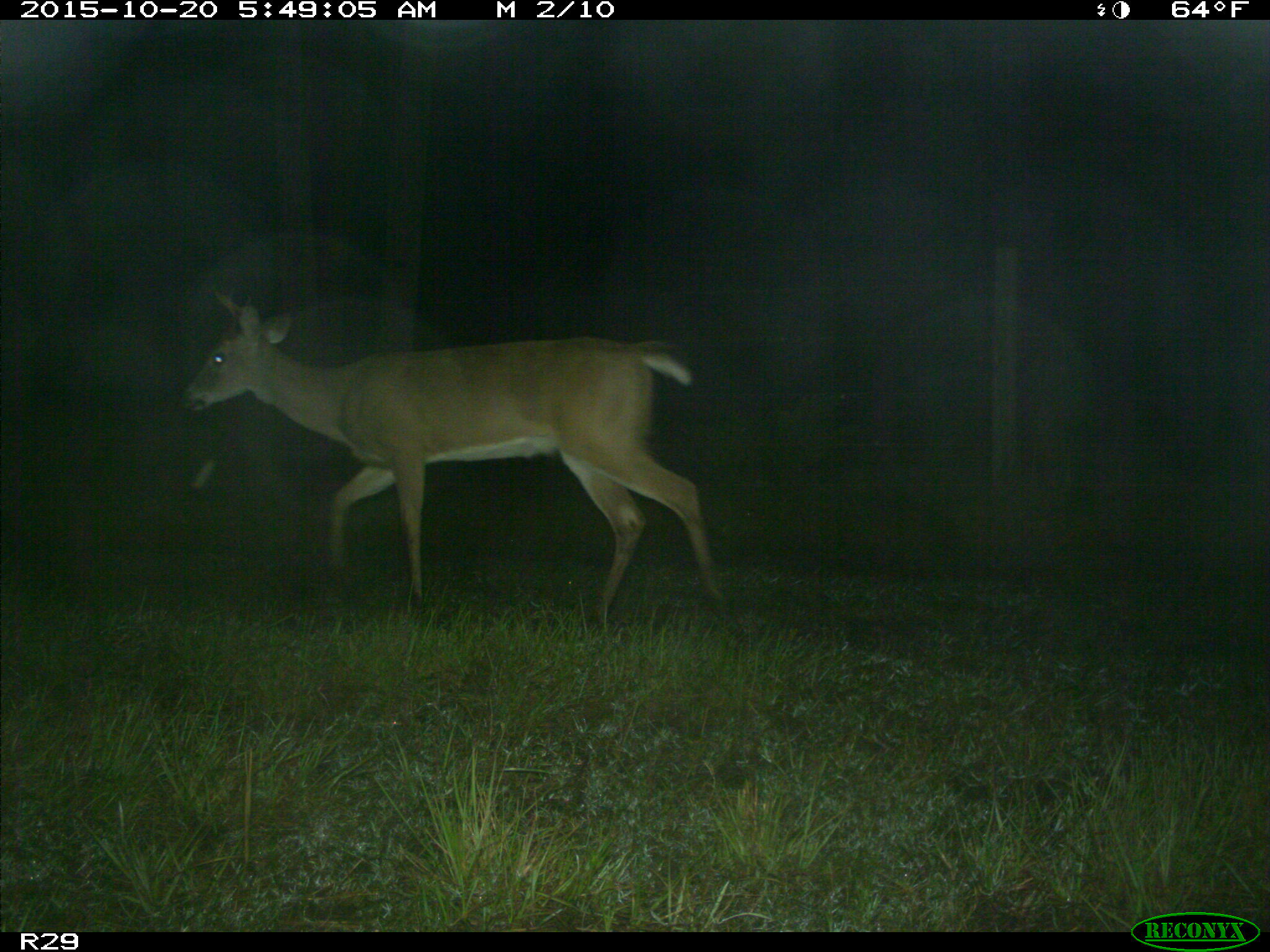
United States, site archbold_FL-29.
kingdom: Animalia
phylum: Chordata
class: Mammalia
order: Artiodactyla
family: Cervidae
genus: Odocoileus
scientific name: Odocoileus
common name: deer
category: unidentified deer